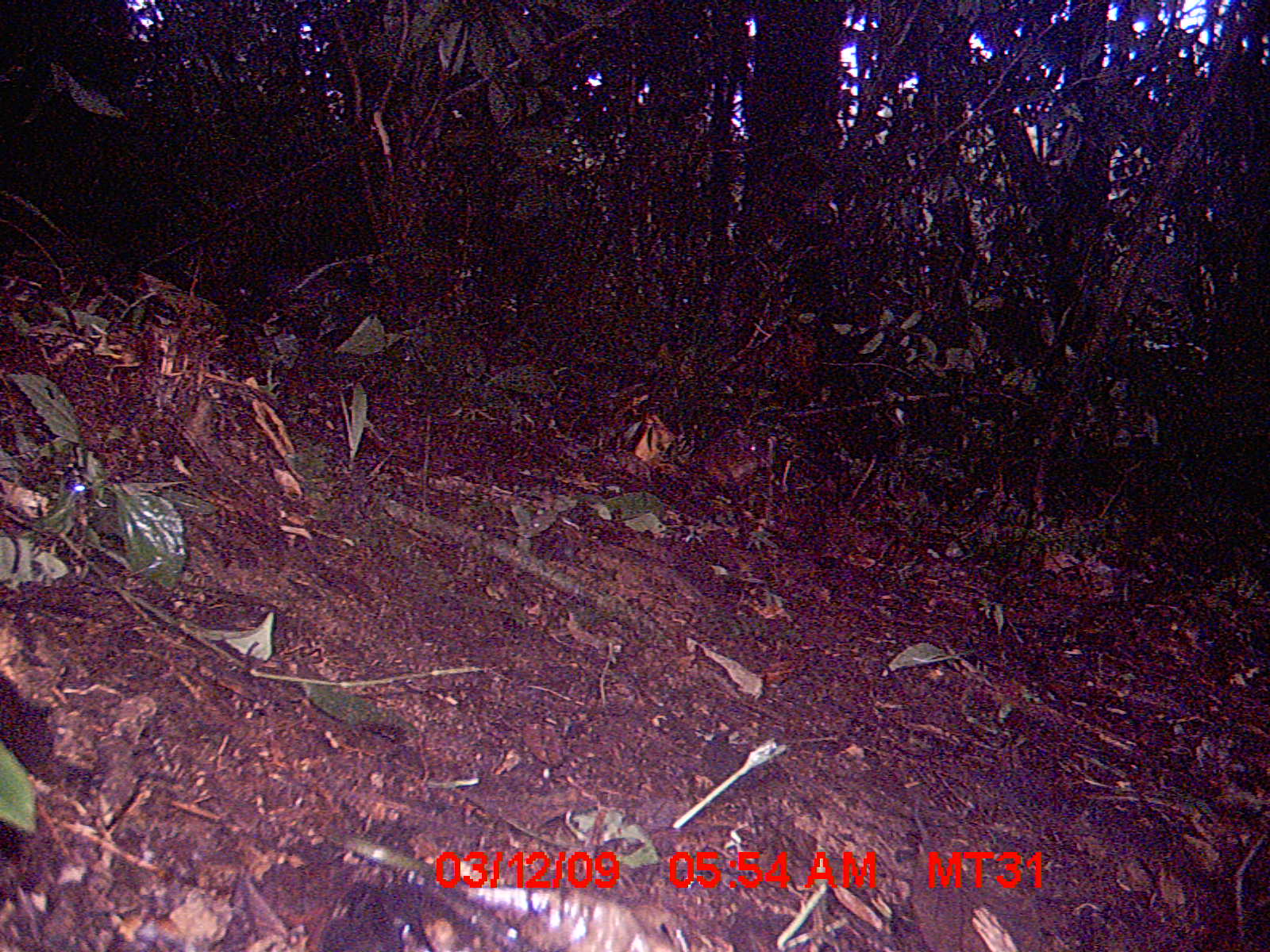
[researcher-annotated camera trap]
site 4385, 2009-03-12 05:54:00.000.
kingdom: Animalia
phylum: Chordata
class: Mammalia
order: Rodentia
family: Nesomyidae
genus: Nesomys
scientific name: Nesomys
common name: nesomys rodents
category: nesomys sp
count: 1